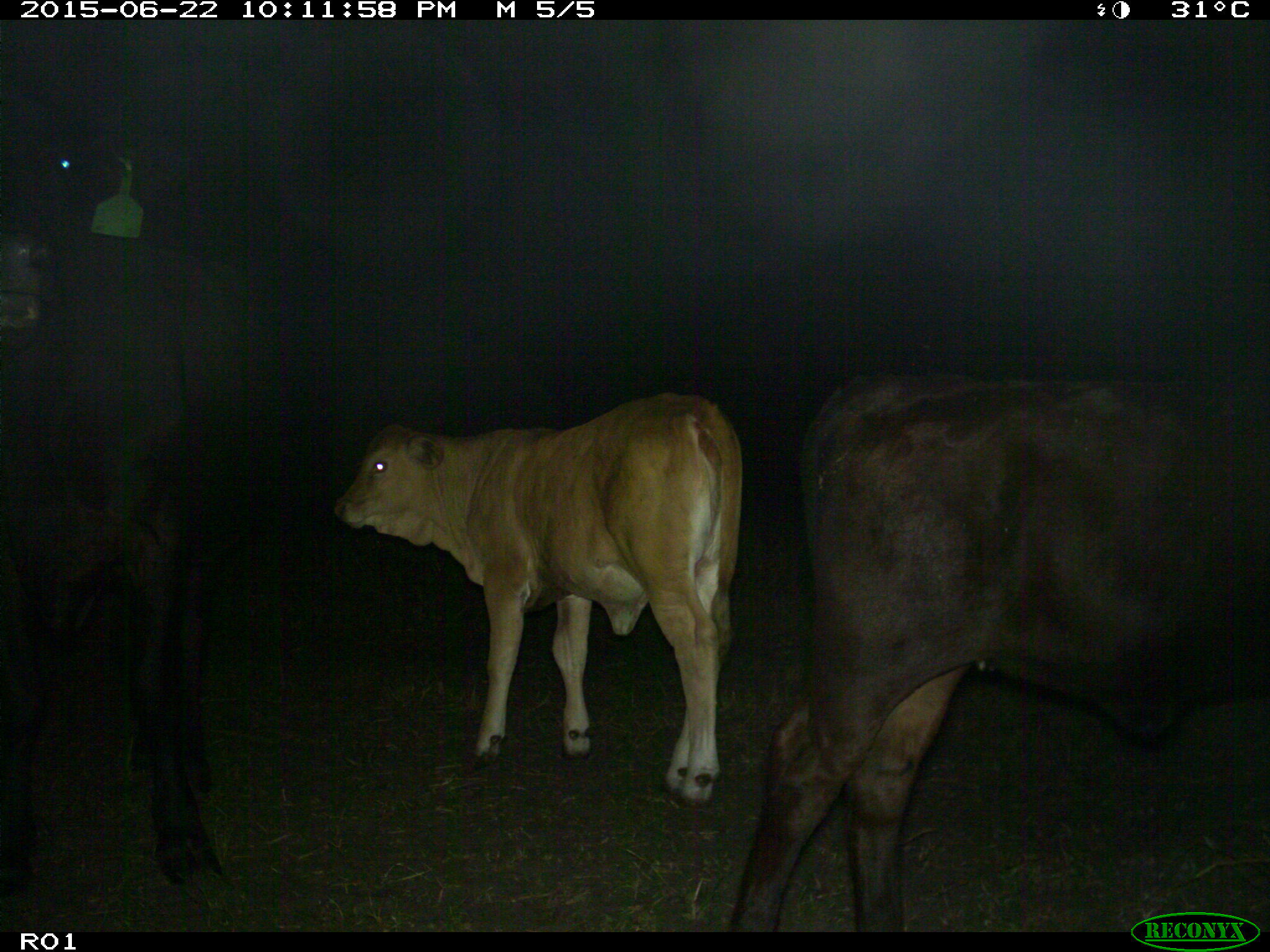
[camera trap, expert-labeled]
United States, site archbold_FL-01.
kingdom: Animalia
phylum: Chordata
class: Mammalia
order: Artiodactyla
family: Bovidae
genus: Bos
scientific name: Bos taurus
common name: domestic cow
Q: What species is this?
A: Bos taurus (domestic cow).